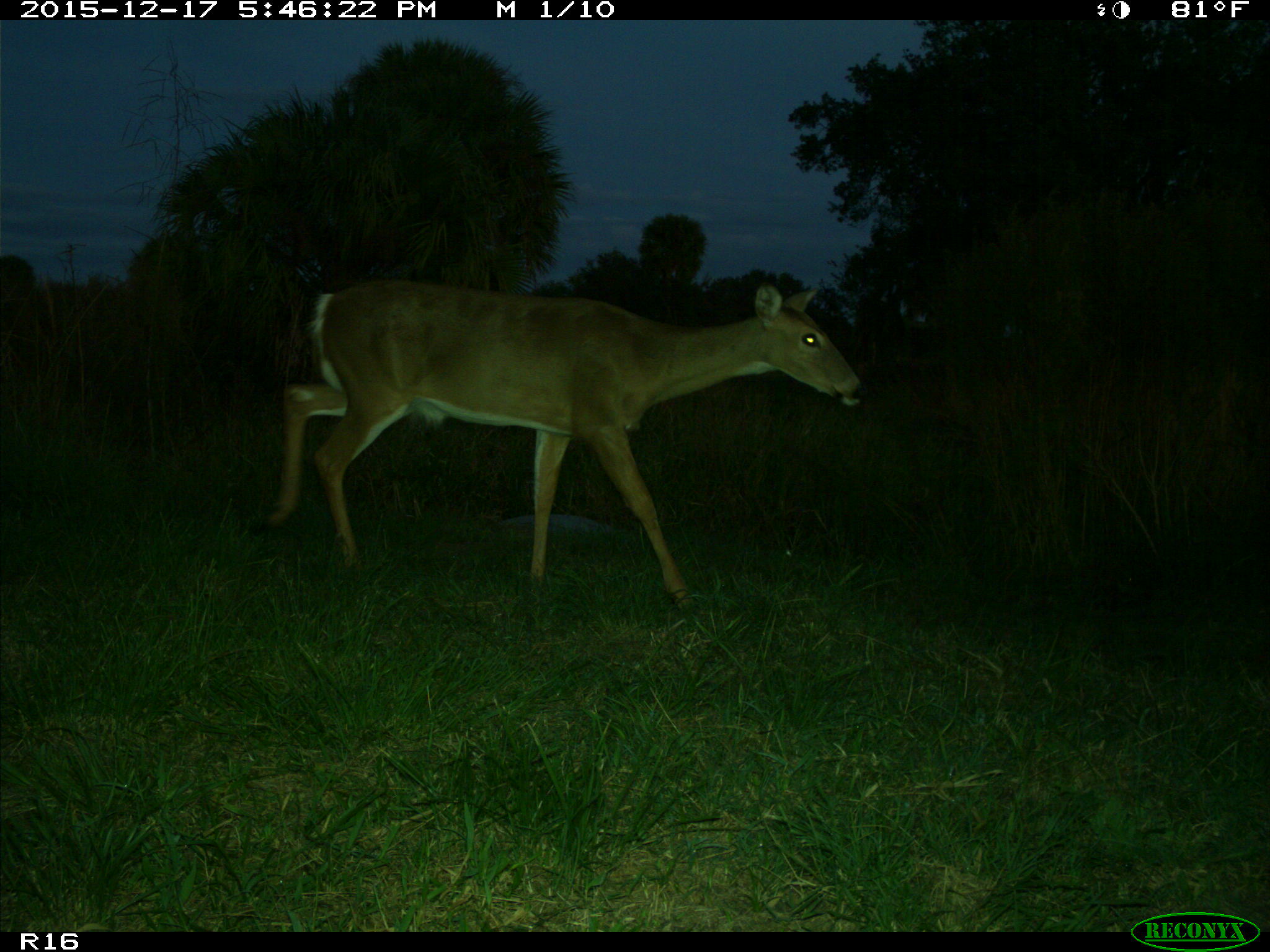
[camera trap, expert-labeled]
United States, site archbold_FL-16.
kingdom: Animalia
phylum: Chordata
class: Mammalia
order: Artiodactyla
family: Cervidae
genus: Odocoileus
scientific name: Odocoileus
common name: deer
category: unidentified deer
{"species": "unidentified deer (deer) (Odocoileus)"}